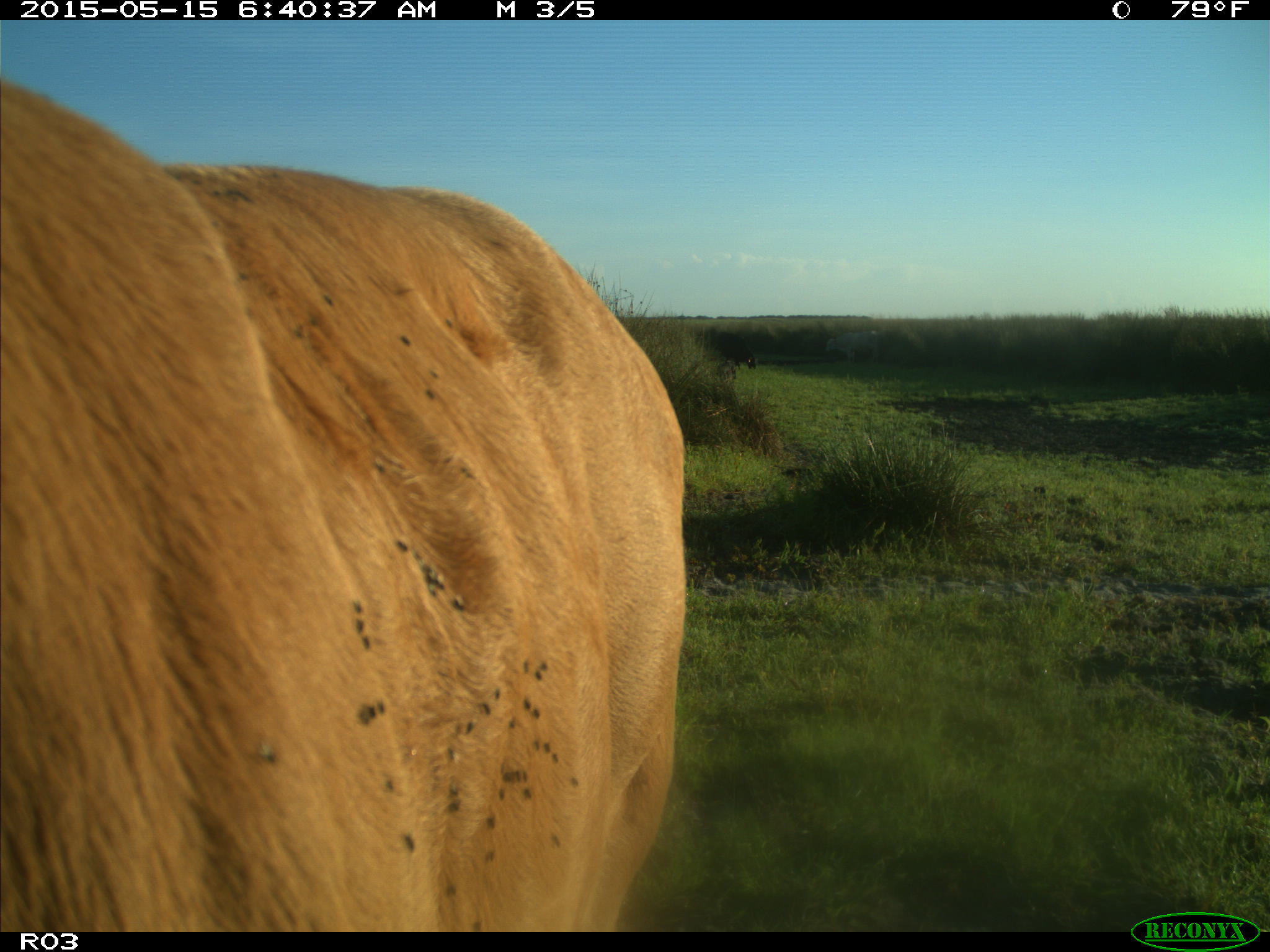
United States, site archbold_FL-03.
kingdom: Animalia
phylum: Chordata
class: Mammalia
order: Artiodactyla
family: Bovidae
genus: Bos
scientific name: Bos taurus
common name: domestic cow